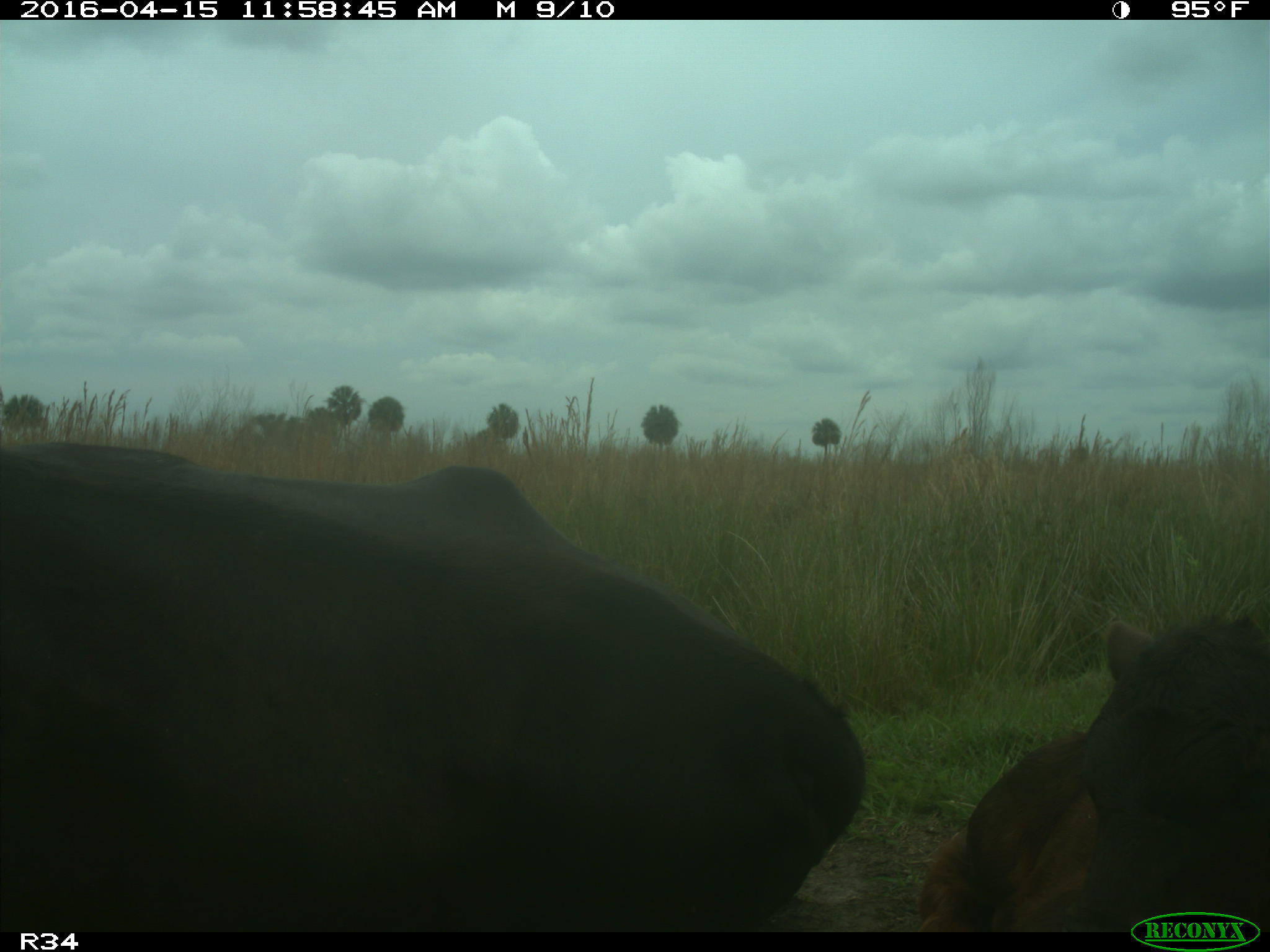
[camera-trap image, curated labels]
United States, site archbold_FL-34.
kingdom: Animalia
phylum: Chordata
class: Mammalia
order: Artiodactyla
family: Bovidae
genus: Bos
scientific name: Bos taurus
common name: domestic cow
Bos taurus (domestic cow).